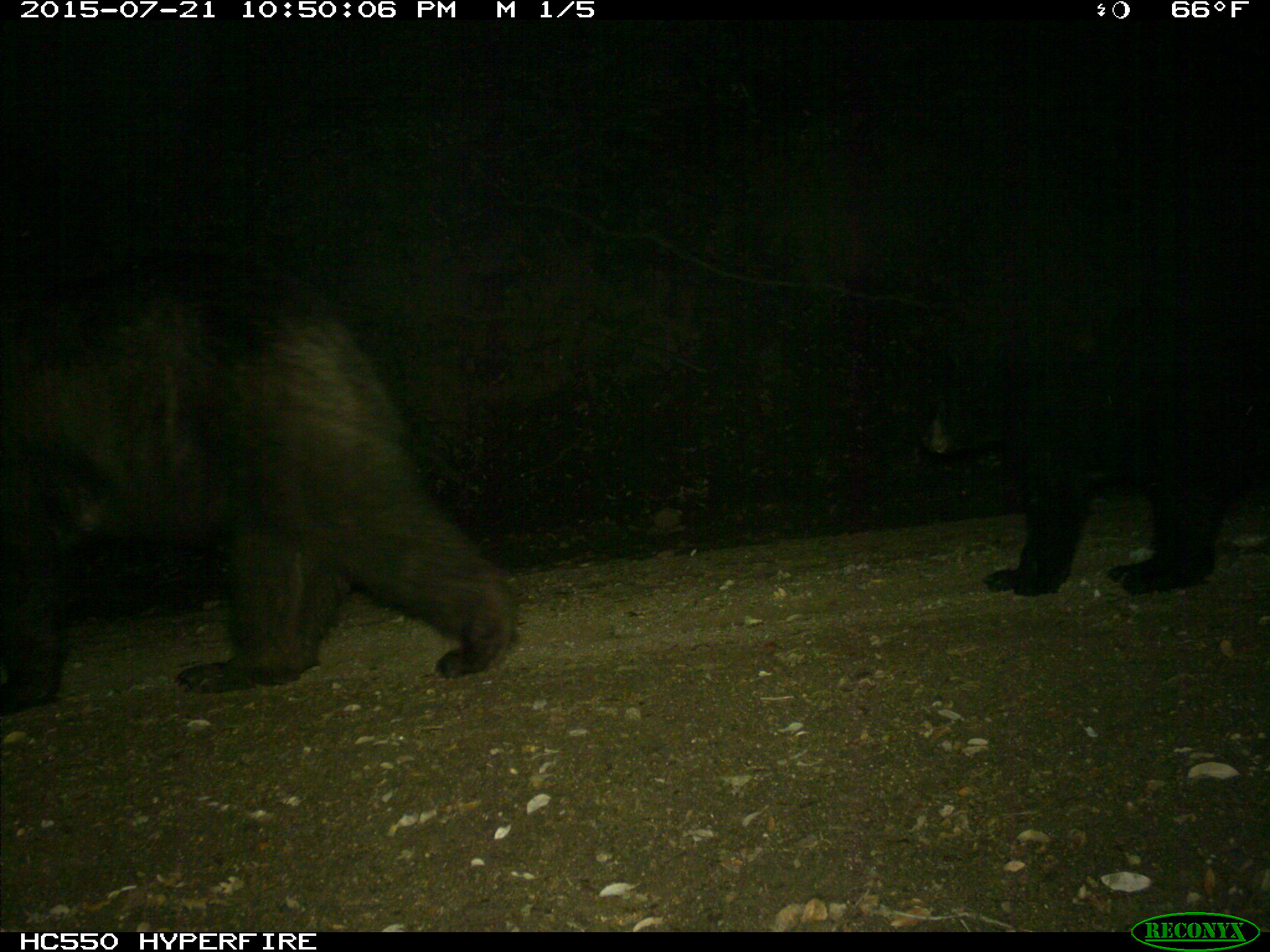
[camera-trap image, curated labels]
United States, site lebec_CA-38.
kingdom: Animalia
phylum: Chordata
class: Mammalia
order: Carnivora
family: Ursidae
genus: Ursus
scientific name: Ursus americanus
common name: american black bear